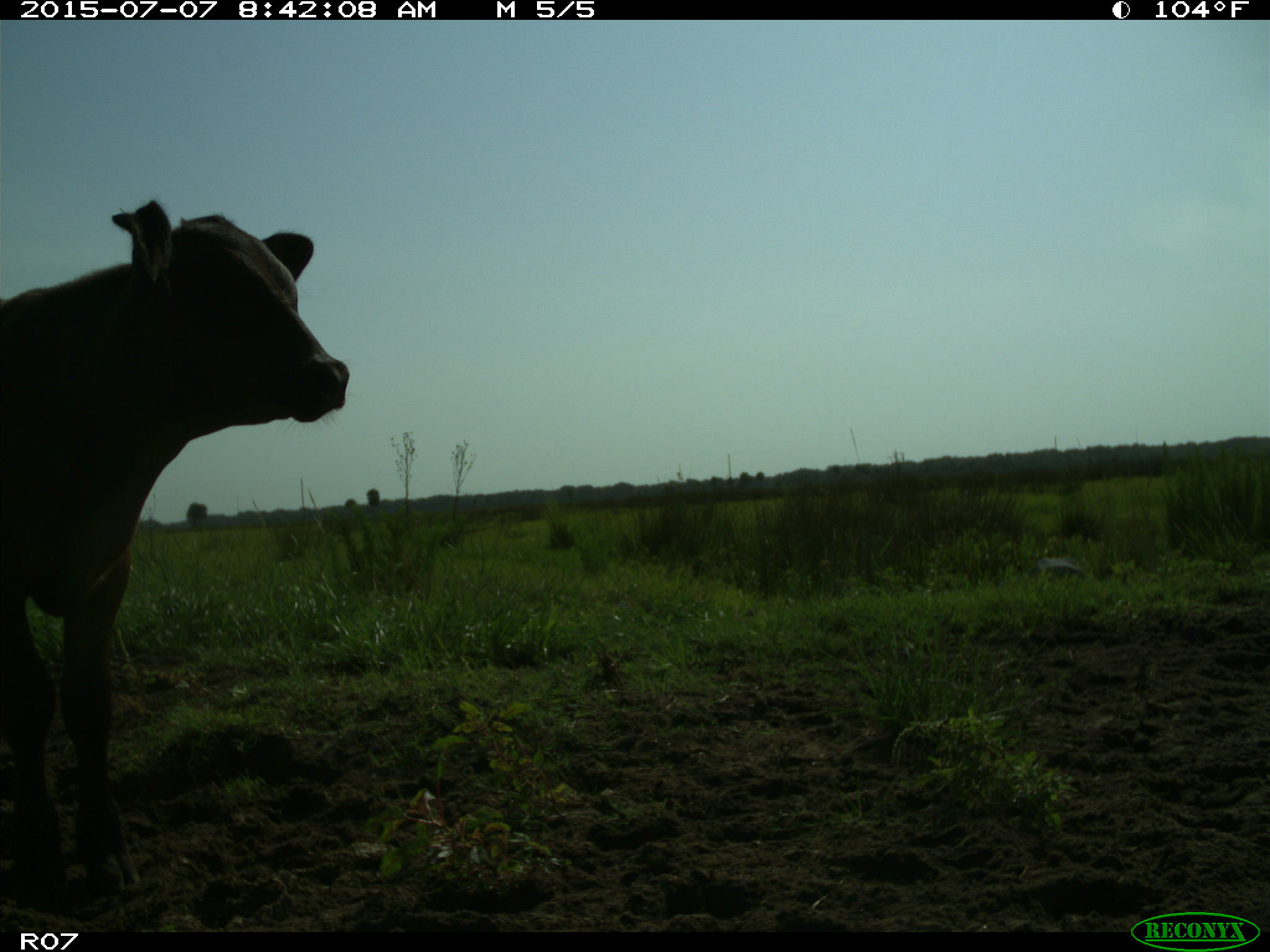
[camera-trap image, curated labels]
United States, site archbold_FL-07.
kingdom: Animalia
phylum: Chordata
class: Mammalia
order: Artiodactyla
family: Bovidae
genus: Bos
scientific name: Bos taurus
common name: domestic cow